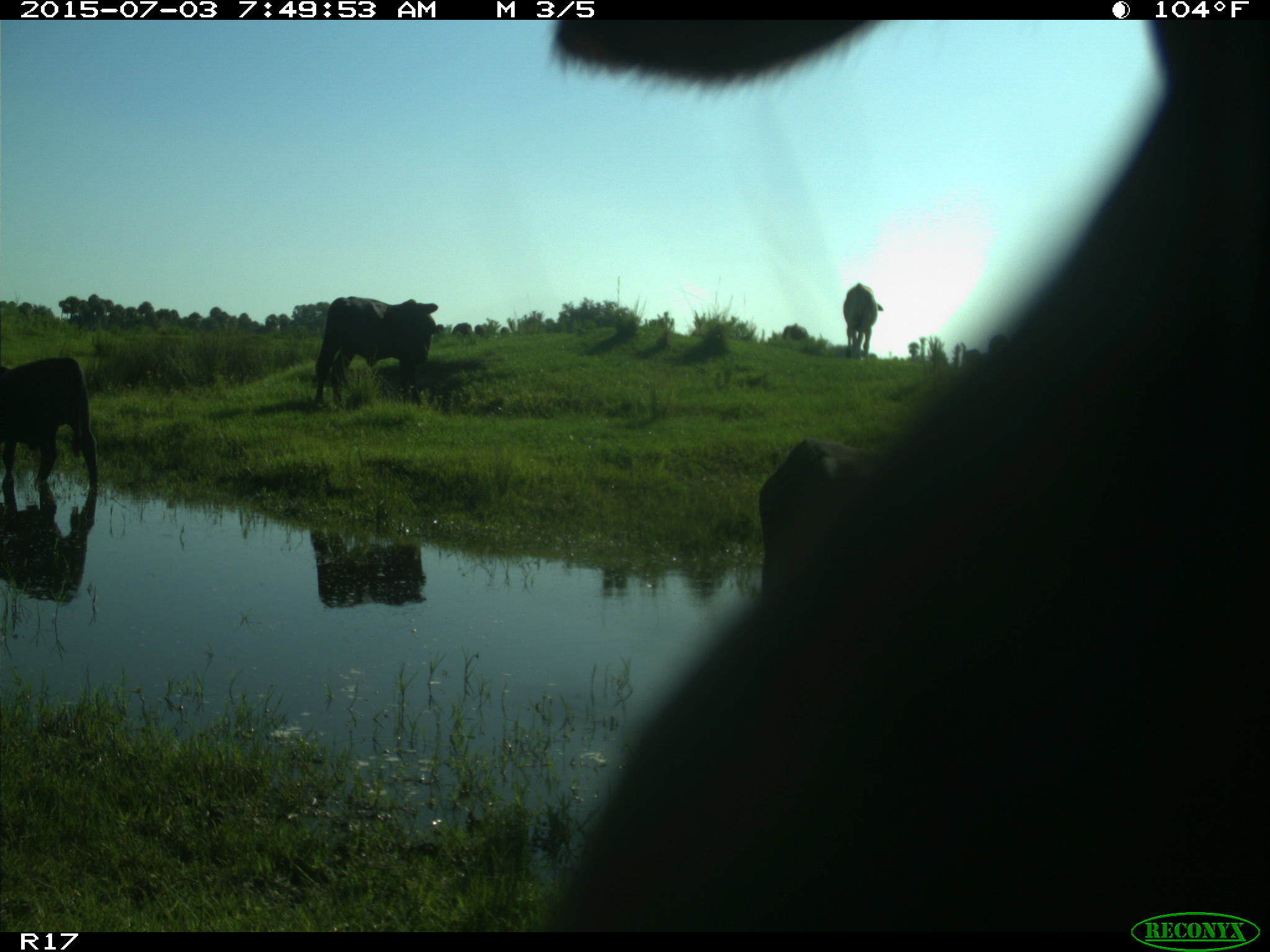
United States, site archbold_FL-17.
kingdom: Animalia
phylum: Chordata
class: Mammalia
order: Artiodactyla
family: Bovidae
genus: Bos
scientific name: Bos taurus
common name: domestic cow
Bos taurus (domestic cow).